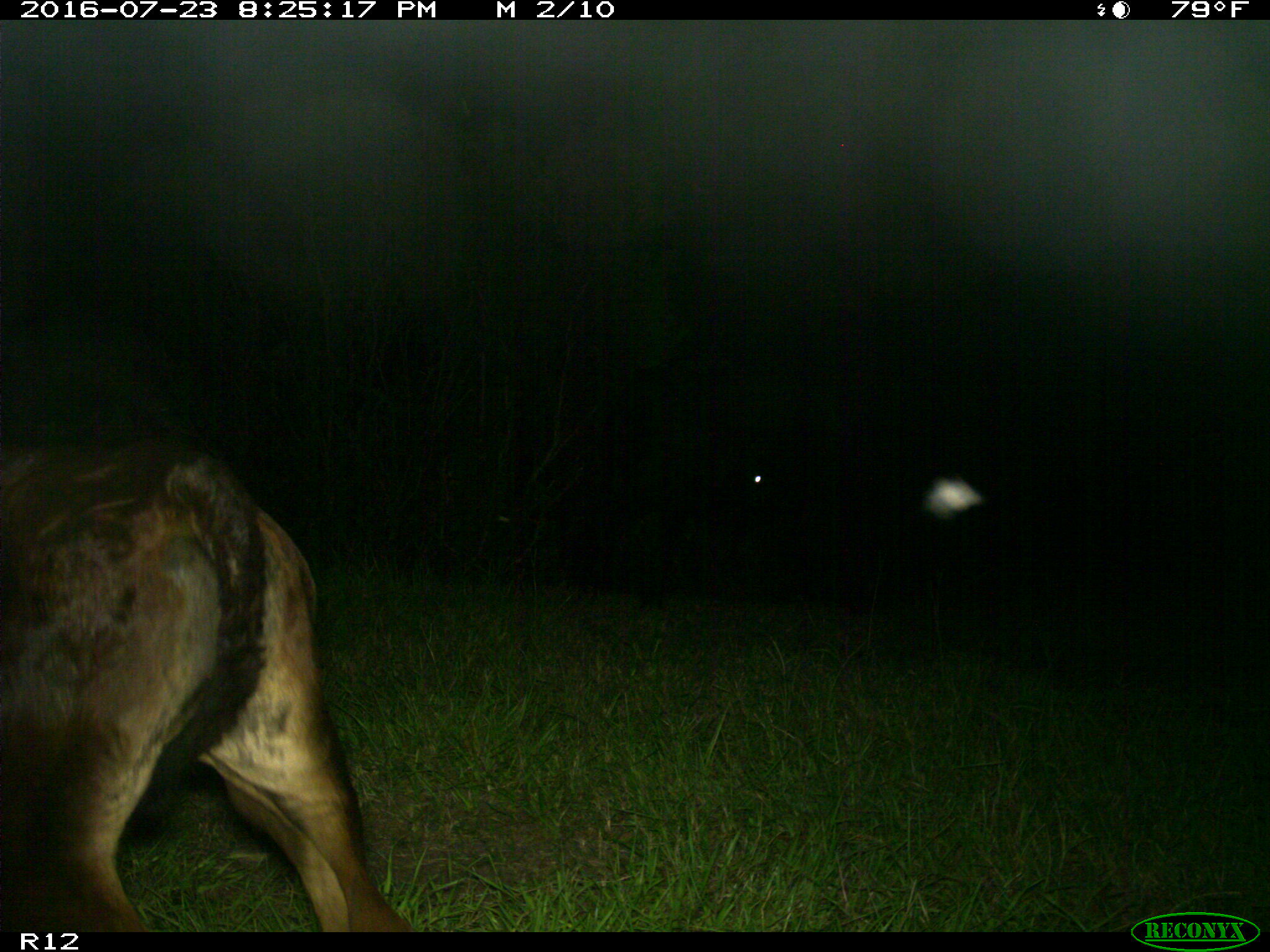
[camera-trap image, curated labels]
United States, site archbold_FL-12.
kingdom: Animalia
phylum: Chordata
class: Mammalia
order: Artiodactyla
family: Bovidae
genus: Bos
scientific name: Bos taurus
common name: domestic cow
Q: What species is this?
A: Bos taurus (domestic cow).